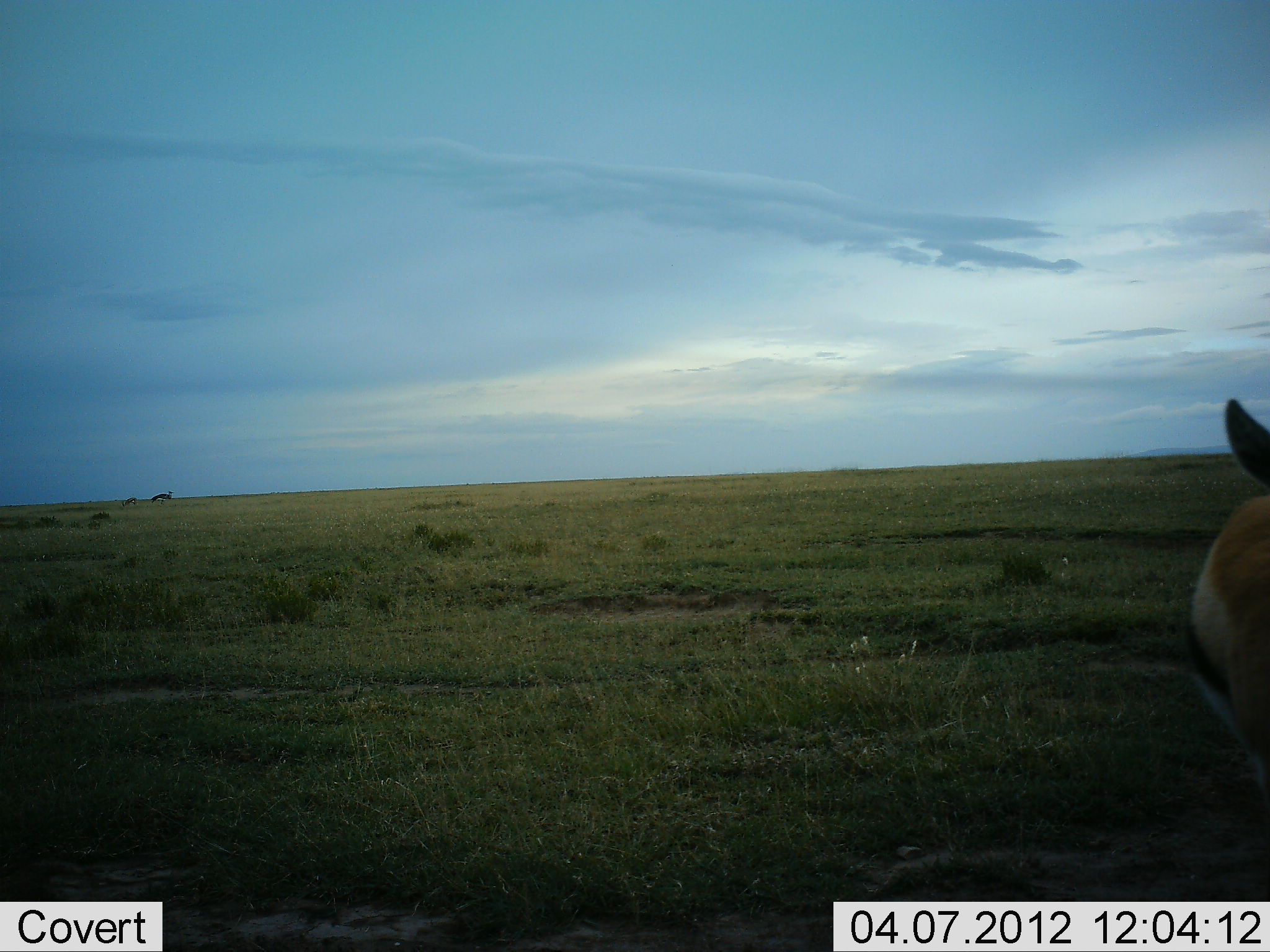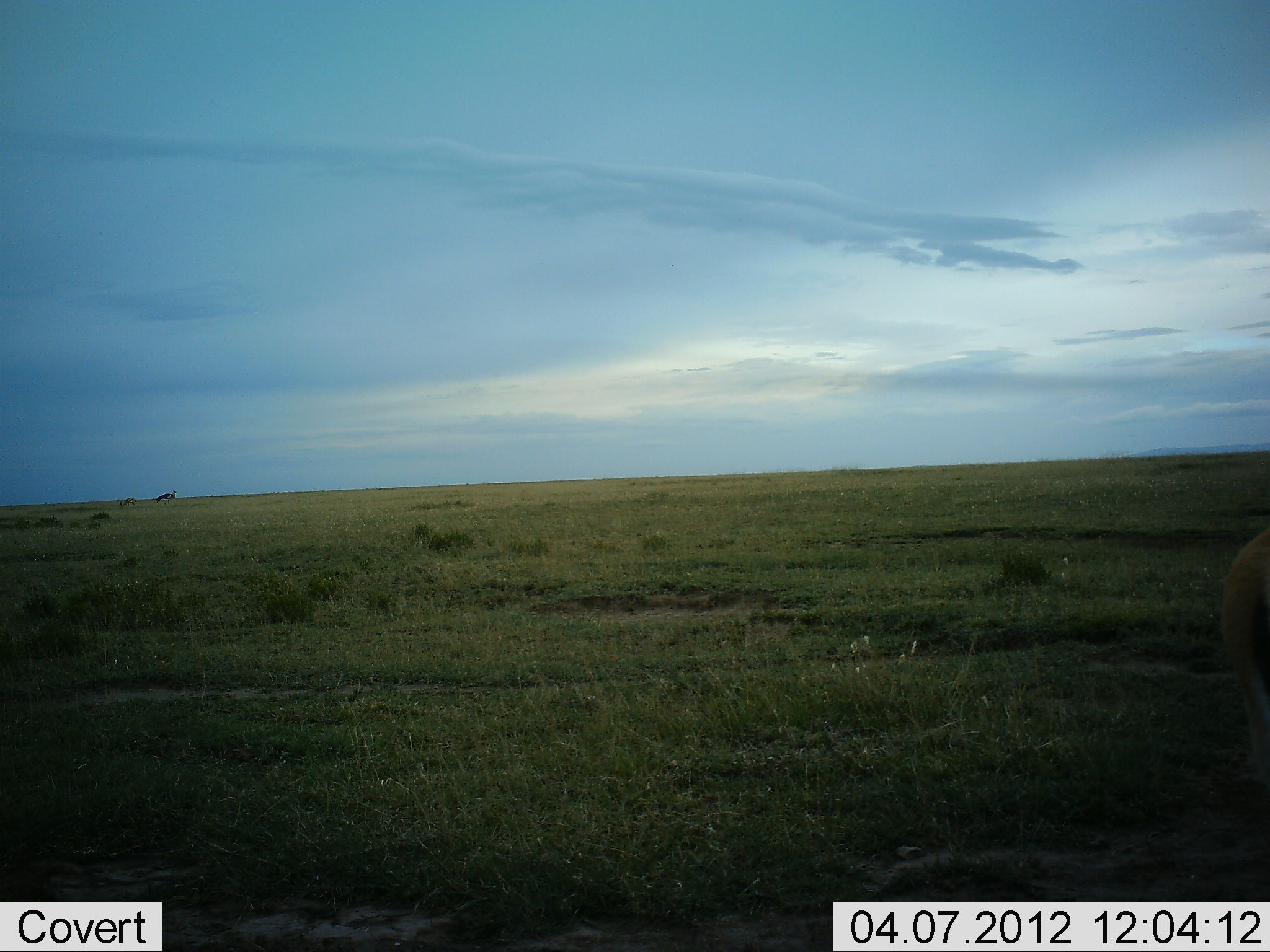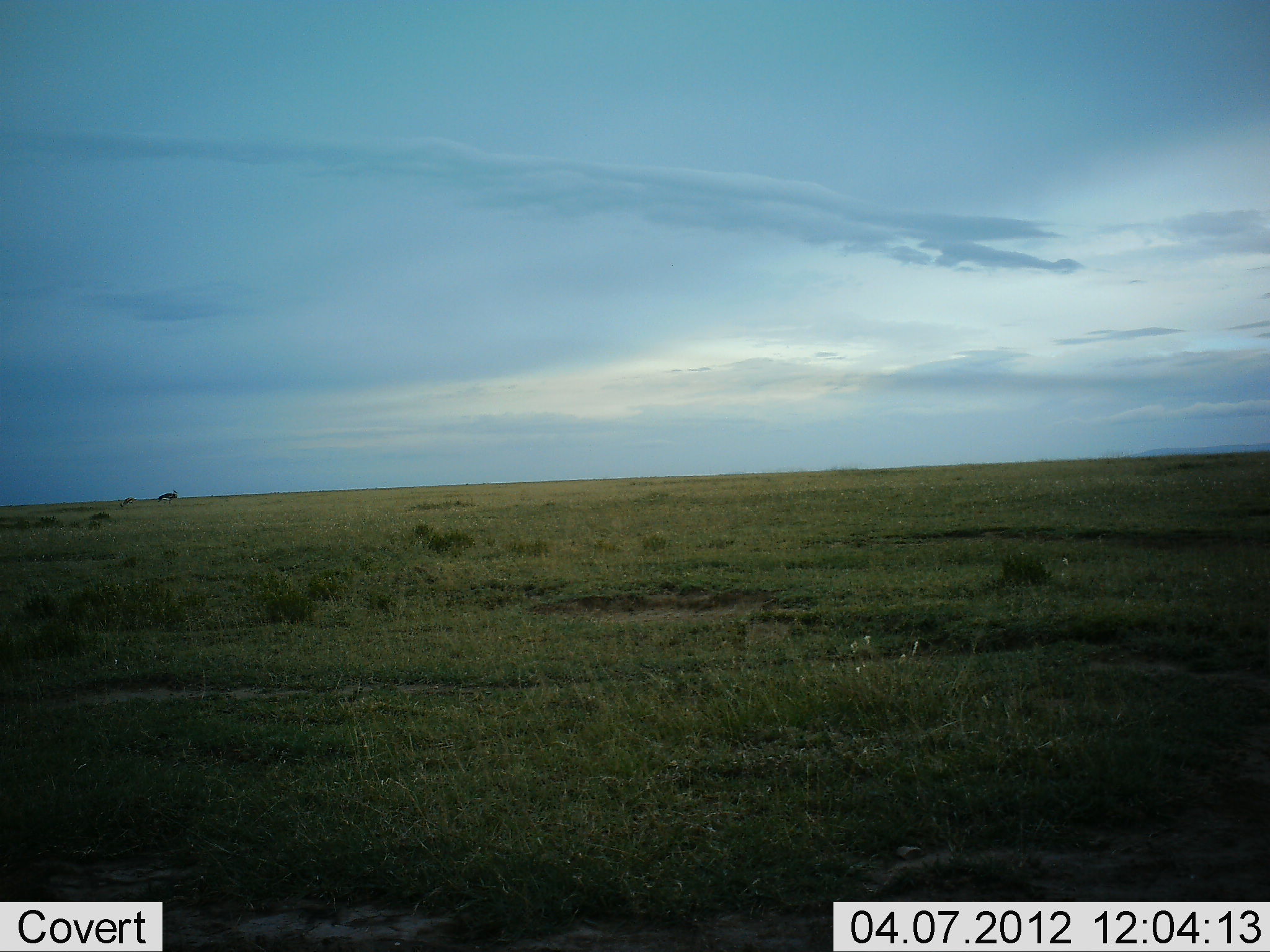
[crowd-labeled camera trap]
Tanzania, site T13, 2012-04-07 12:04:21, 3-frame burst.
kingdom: Animalia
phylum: Chordata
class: Mammalia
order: Artiodactyla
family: Bovidae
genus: Eudorcas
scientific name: Eudorcas thomsonii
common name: thomson's gazelle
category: gazellethomsons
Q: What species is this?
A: Gazellethomsons (thomson's gazelle) (Eudorcas thomsonii).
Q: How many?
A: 1.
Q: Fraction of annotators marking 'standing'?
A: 56%.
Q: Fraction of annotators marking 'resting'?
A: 0%.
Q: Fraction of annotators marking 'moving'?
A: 41%.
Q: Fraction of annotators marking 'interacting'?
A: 0%.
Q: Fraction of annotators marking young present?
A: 0%.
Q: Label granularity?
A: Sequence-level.